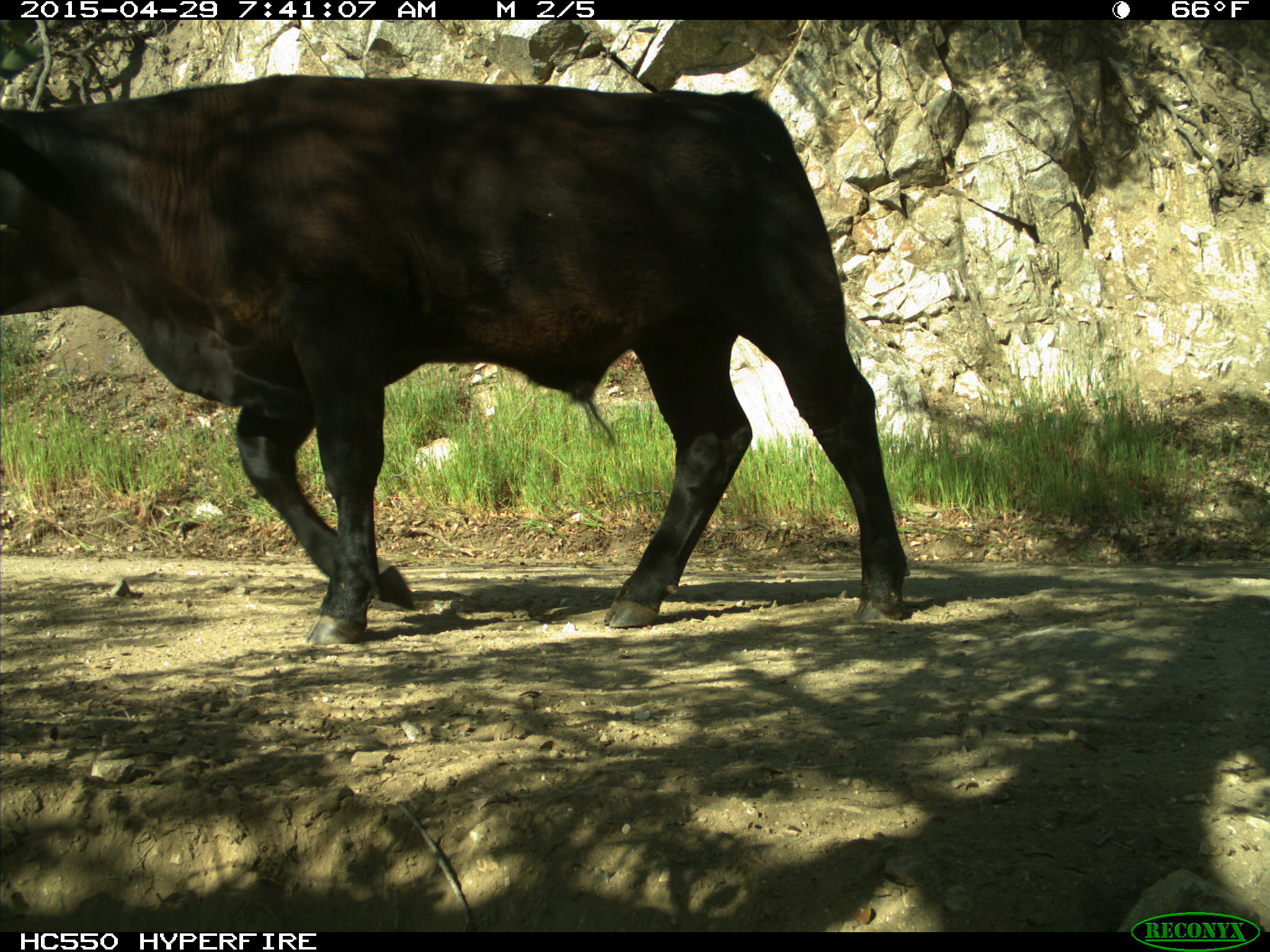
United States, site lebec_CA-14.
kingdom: Animalia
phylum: Chordata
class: Mammalia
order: Artiodactyla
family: Bovidae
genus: Bos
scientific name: Bos taurus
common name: domestic cow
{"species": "Bos taurus (domestic cow)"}